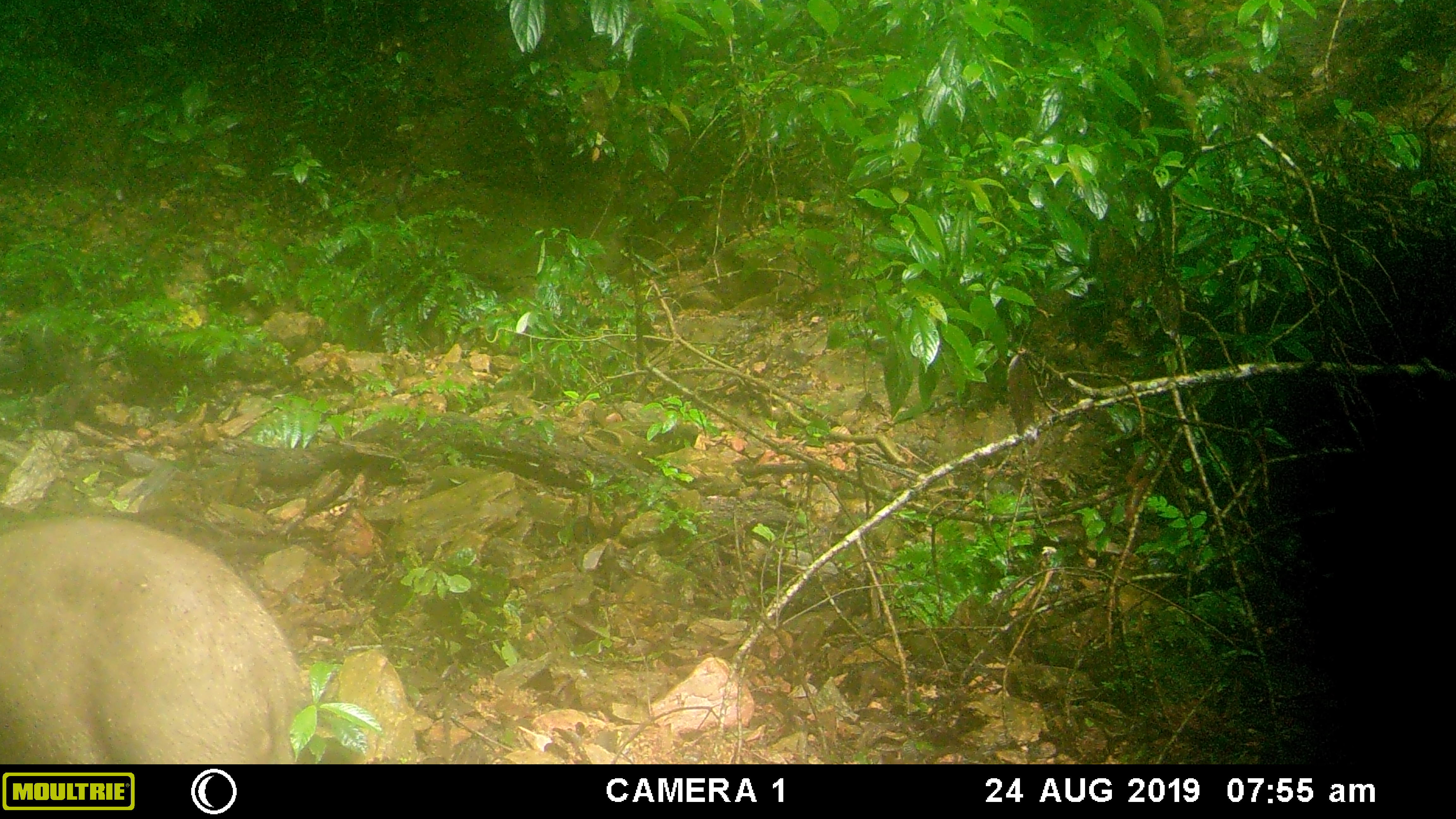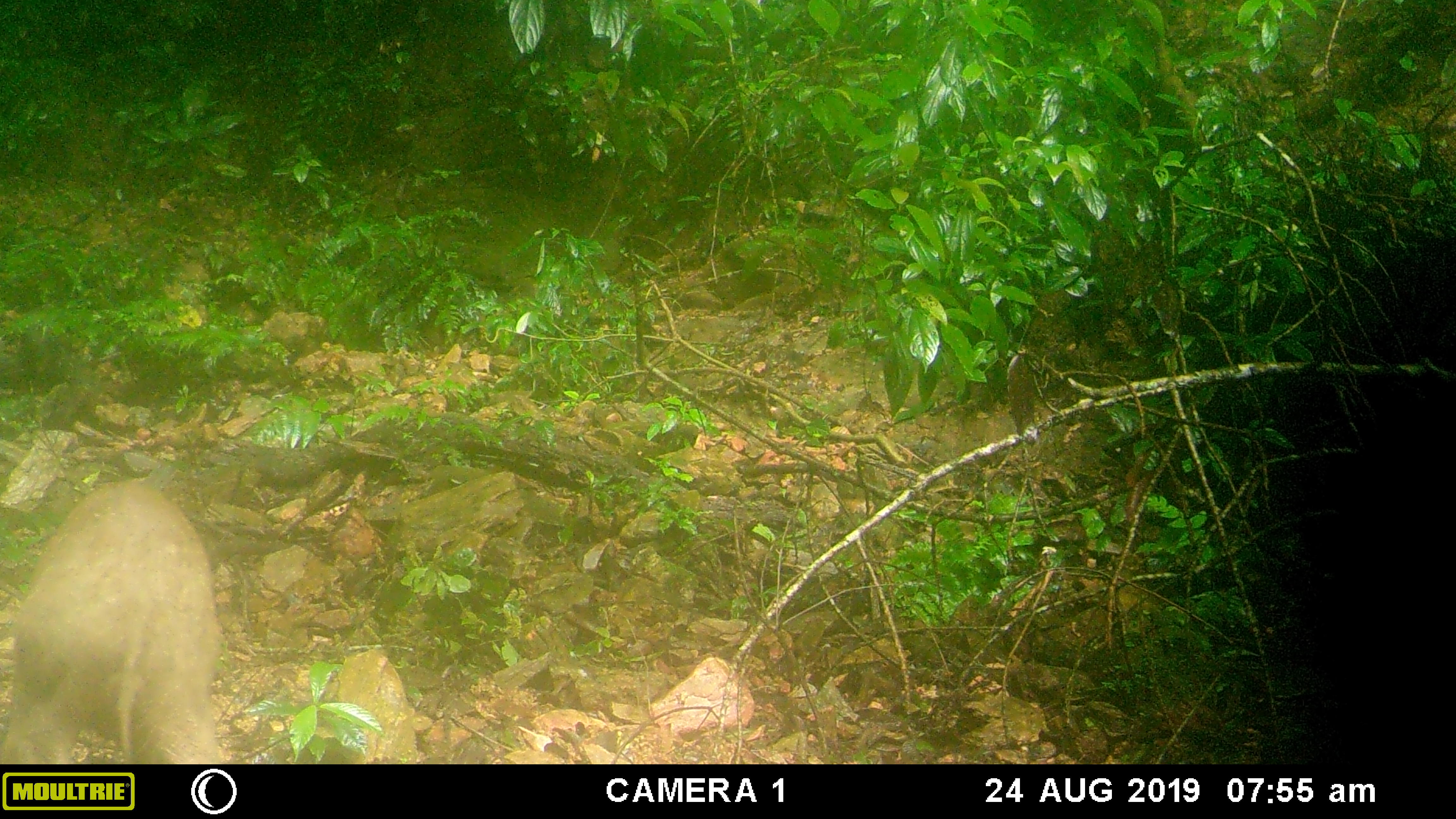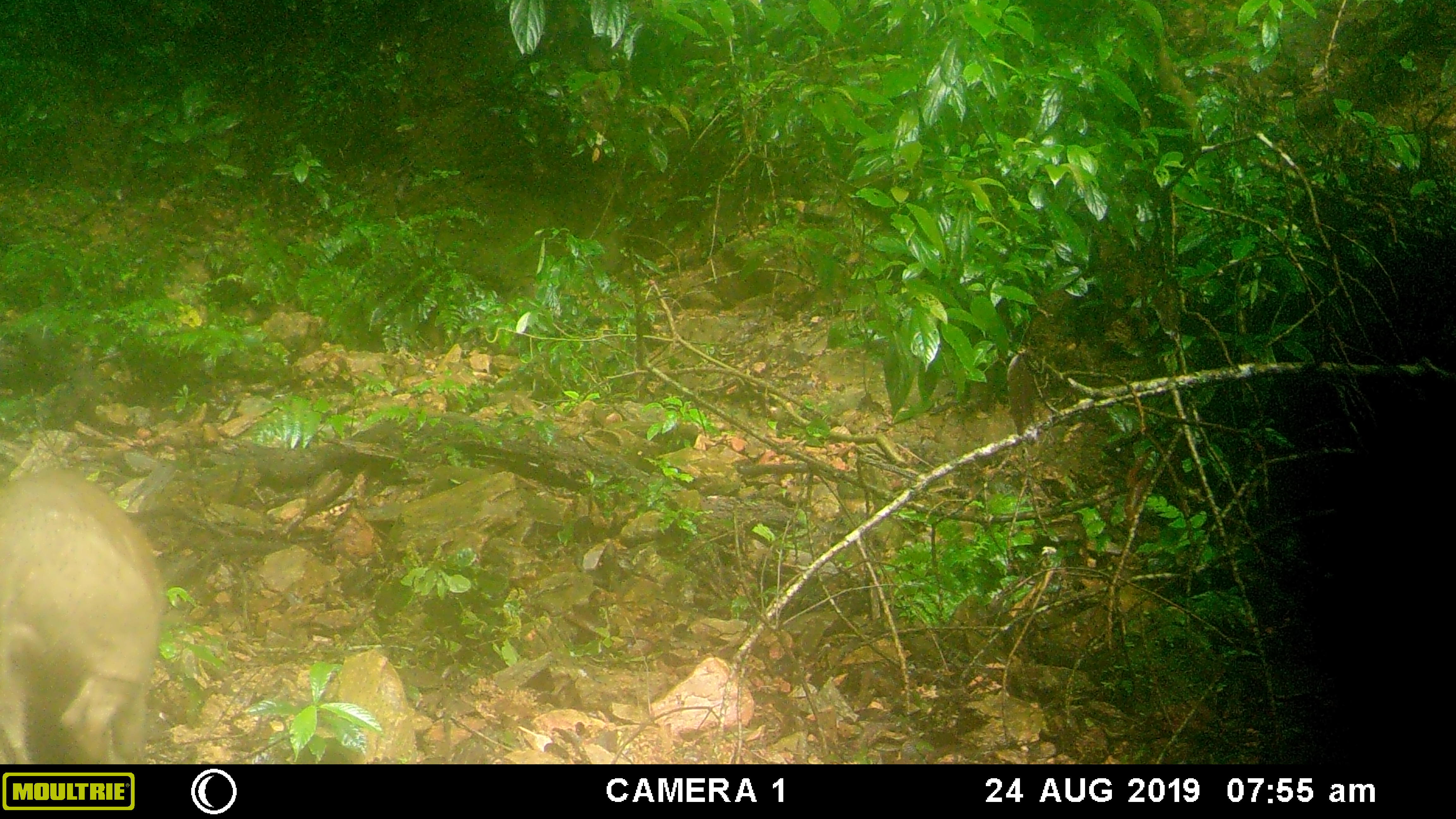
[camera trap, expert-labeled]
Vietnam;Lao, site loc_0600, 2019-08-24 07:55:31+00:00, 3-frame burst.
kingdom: Animalia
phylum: Chordata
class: Mammalia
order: Artiodactyla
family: Suidae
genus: Sus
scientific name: Sus scrofa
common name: eurasian wild pig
Eurasian wild pig (Sus scrofa). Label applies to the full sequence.